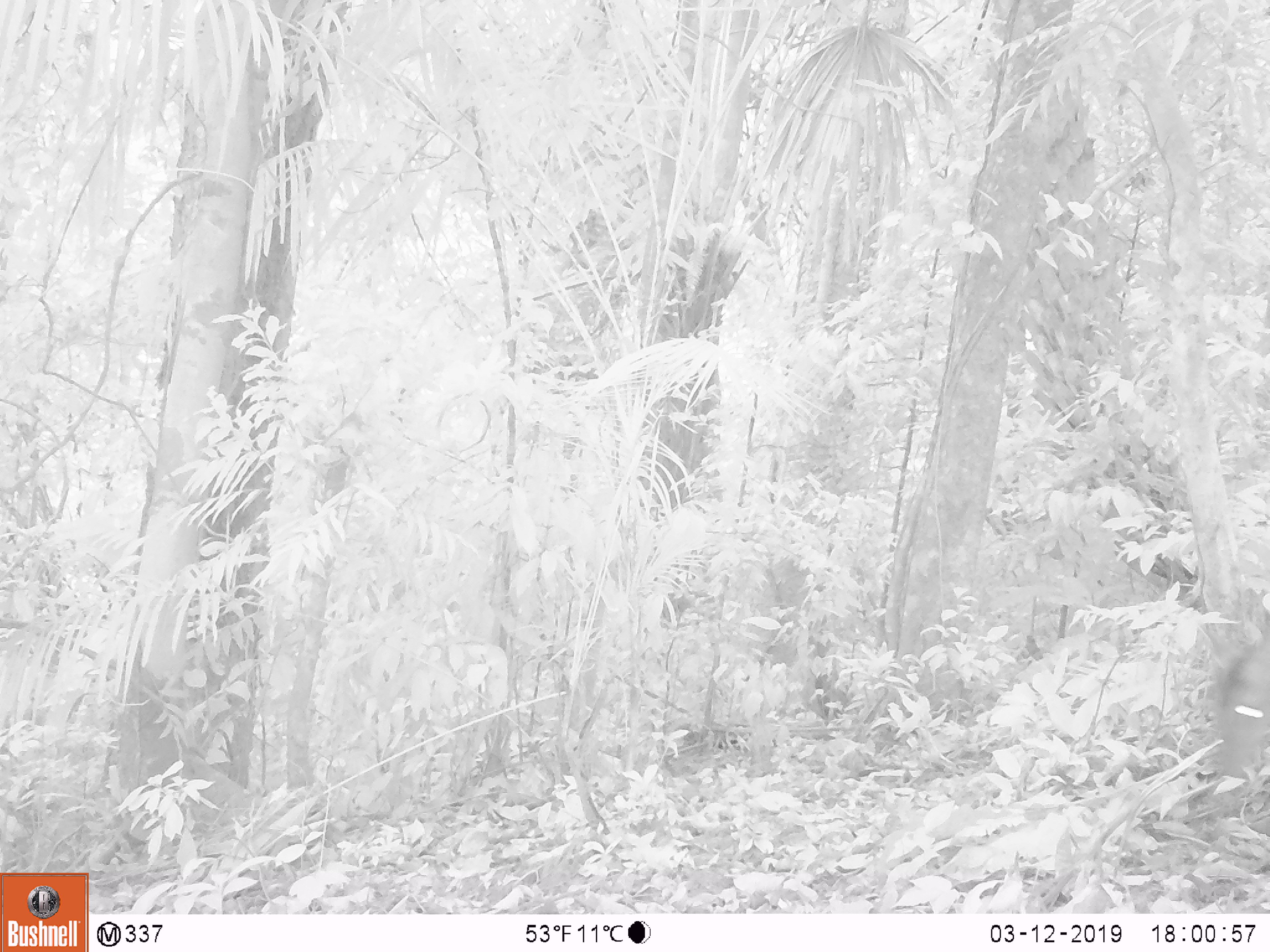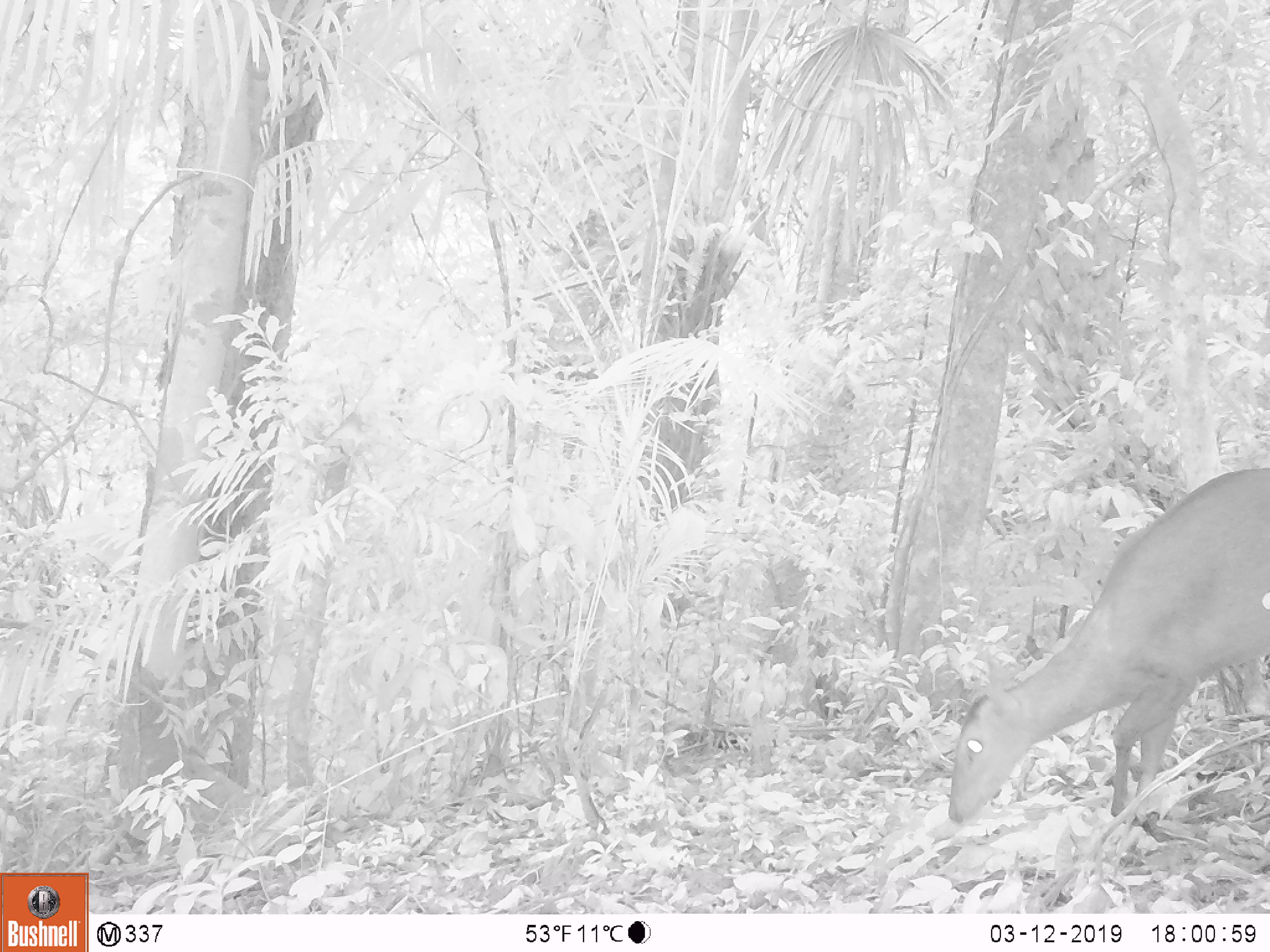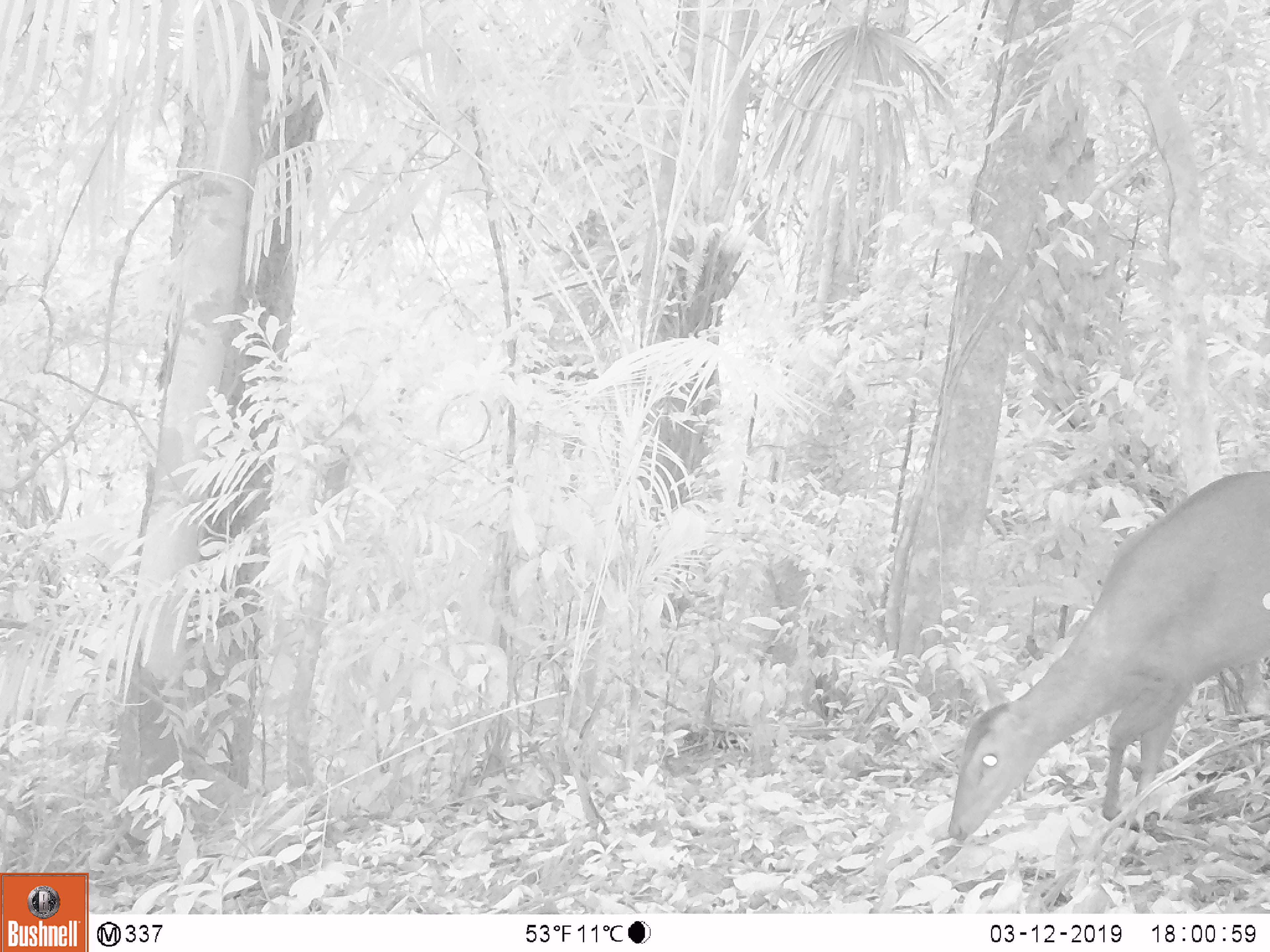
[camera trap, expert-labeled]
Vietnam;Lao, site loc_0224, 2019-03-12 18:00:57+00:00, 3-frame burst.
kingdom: Animalia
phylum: Chordata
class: Mammalia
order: Artiodactyla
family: Cervidae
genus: Muntiacus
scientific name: Muntiacus vuquangensis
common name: large-antlered muntjac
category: large antlered muntjac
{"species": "large antlered muntjac (large-antlered muntjac) (Muntiacus vuquangensis)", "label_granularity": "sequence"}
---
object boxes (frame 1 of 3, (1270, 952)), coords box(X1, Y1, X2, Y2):
large antlered muntjac: box(1201, 625, 1270, 798)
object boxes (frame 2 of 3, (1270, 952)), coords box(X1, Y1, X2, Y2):
large antlered muntjac: box(944, 464, 1270, 826)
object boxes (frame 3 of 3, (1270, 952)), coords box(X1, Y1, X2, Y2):
large antlered muntjac: box(944, 467, 1270, 841)